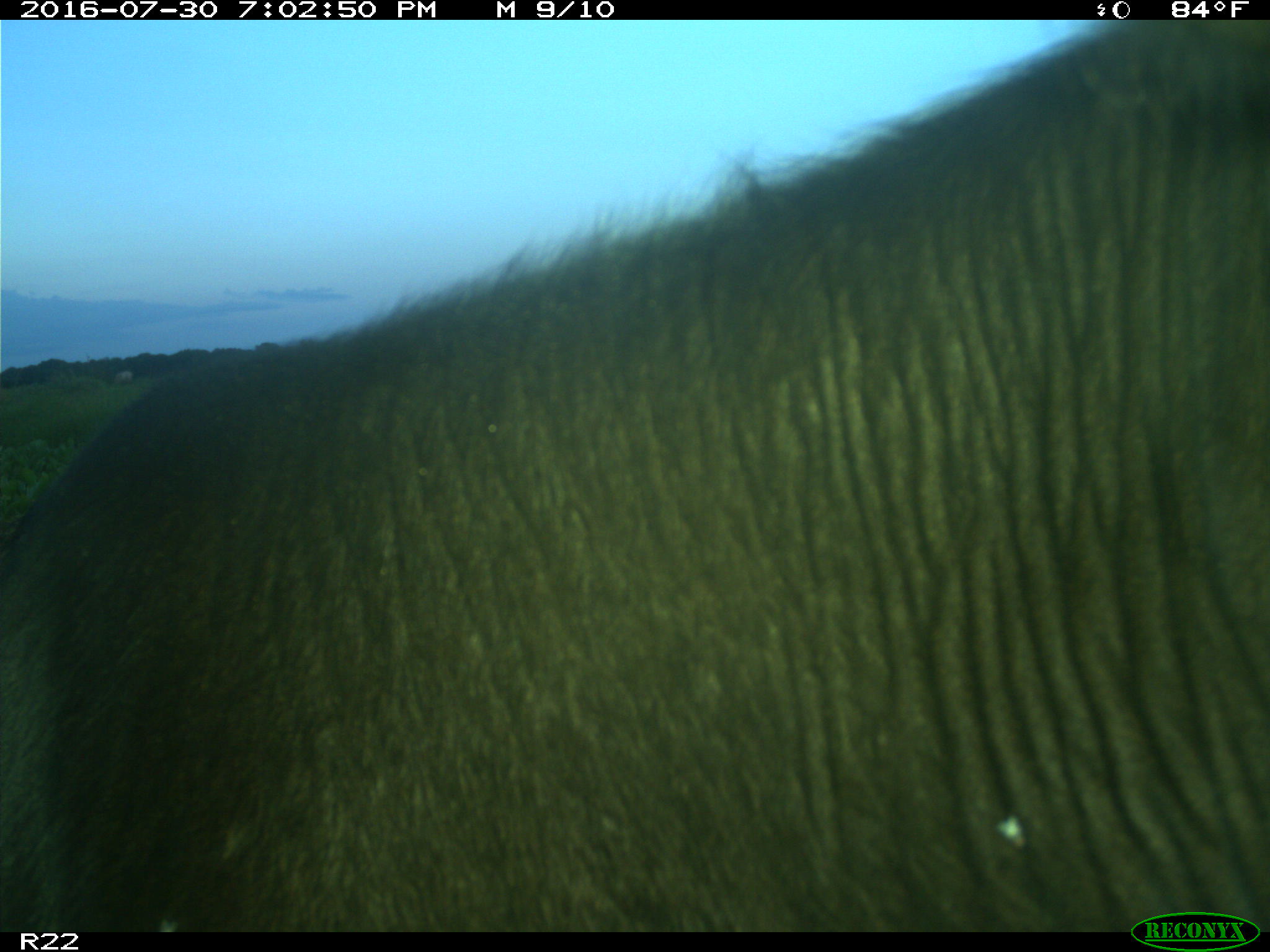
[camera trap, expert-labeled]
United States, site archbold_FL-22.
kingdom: Animalia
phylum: Chordata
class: Mammalia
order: Artiodactyla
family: Bovidae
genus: Bos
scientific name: Bos taurus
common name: domestic cow